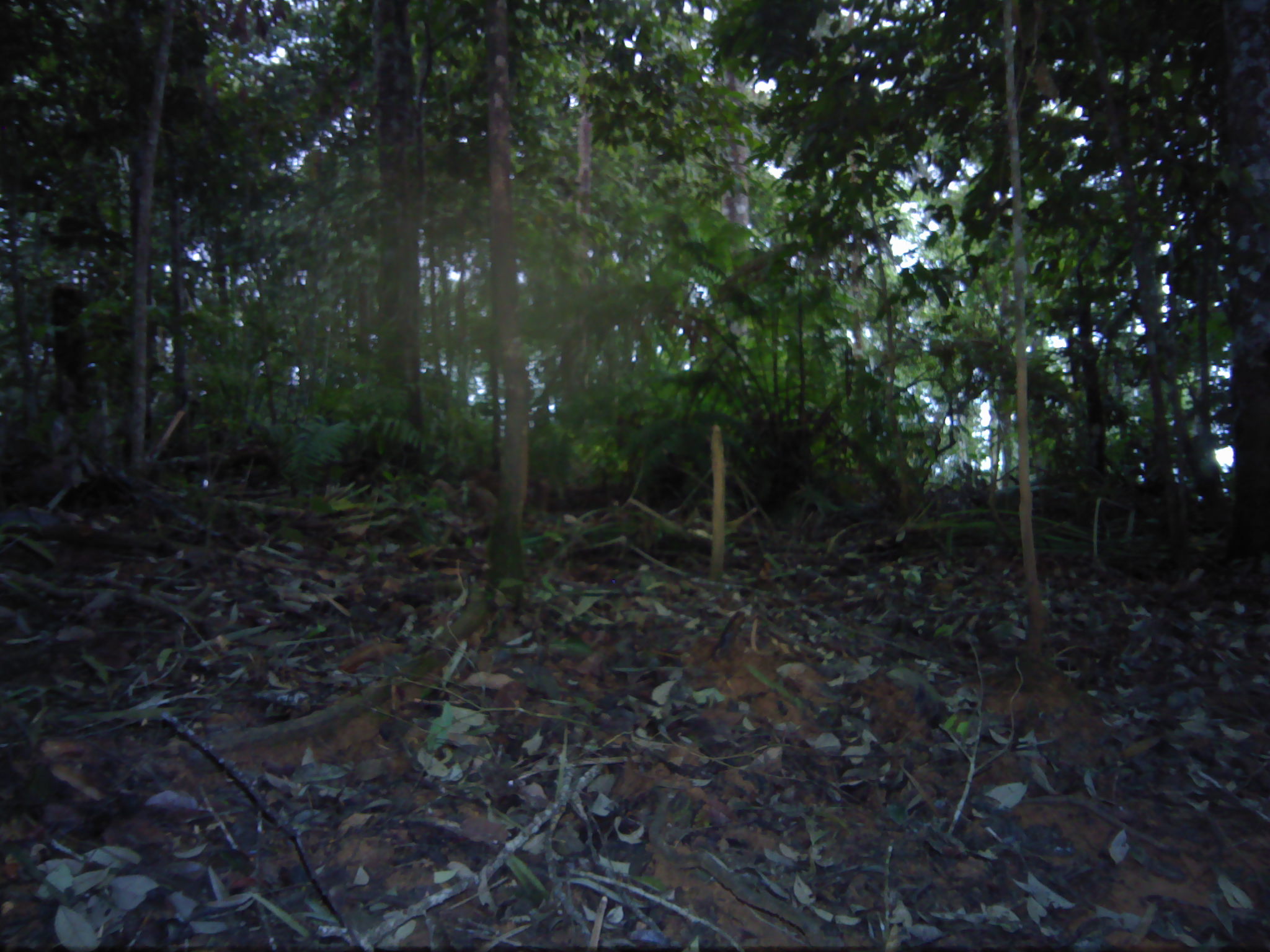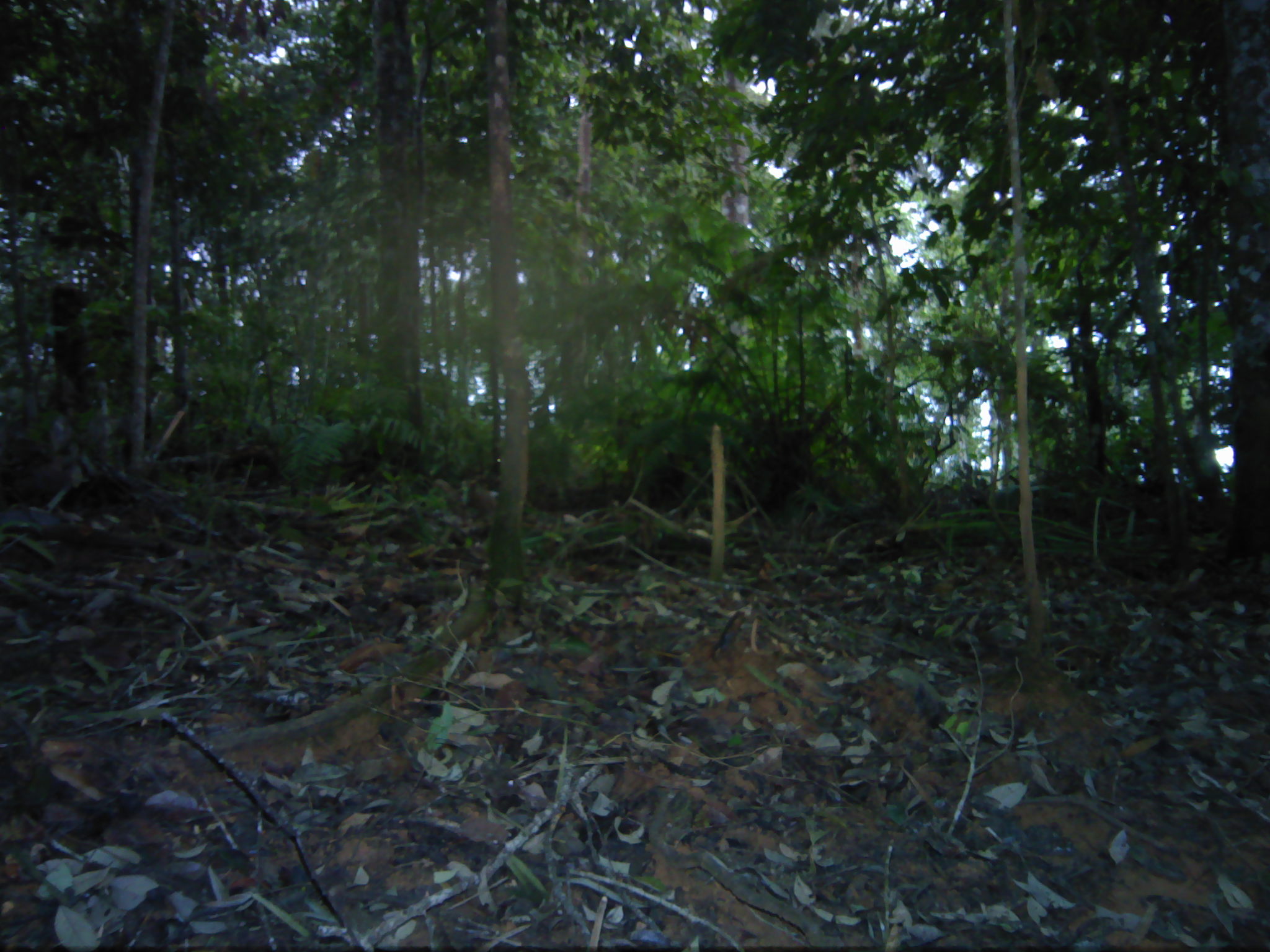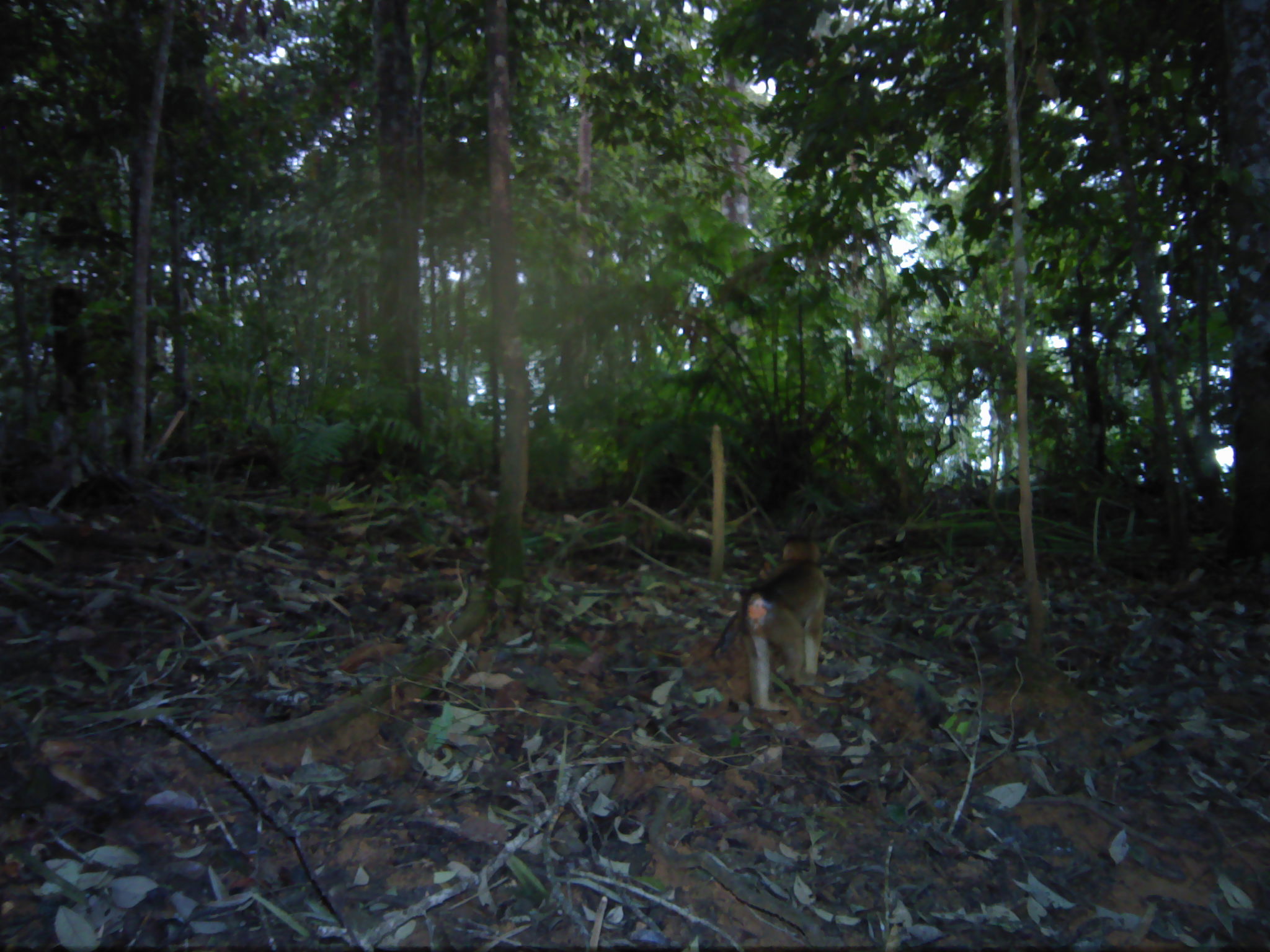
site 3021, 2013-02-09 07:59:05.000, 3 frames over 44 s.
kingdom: Animalia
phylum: Chordata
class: Mammalia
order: Primates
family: Cercopithecidae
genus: Macaca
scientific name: Macaca nemestrina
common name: southern pig-tailed macaque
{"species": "Macaca nemestrina (southern pig-tailed macaque)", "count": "1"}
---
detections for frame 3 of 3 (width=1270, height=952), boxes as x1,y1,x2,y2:
macaca nemestrina: 709,533,827,713